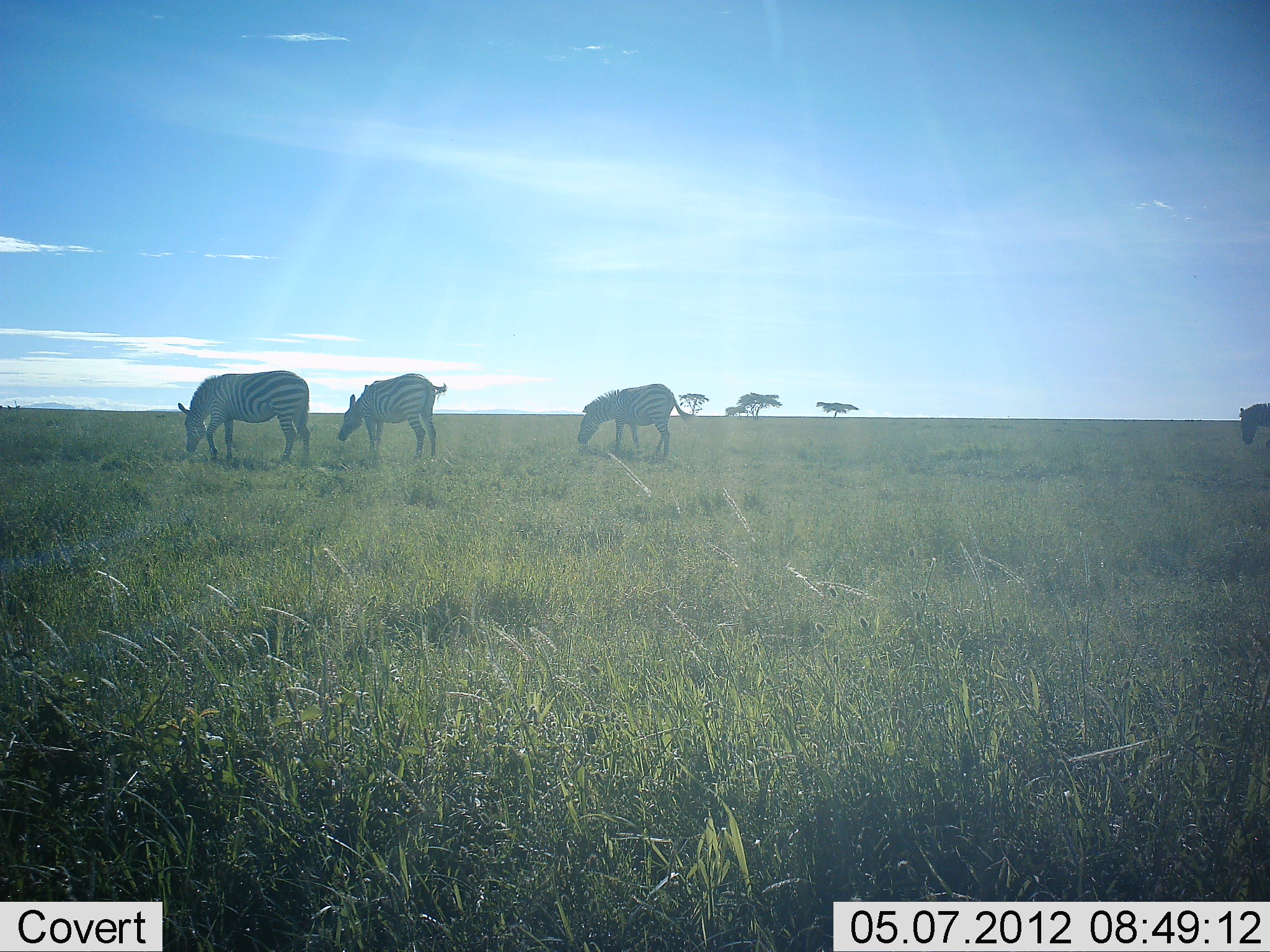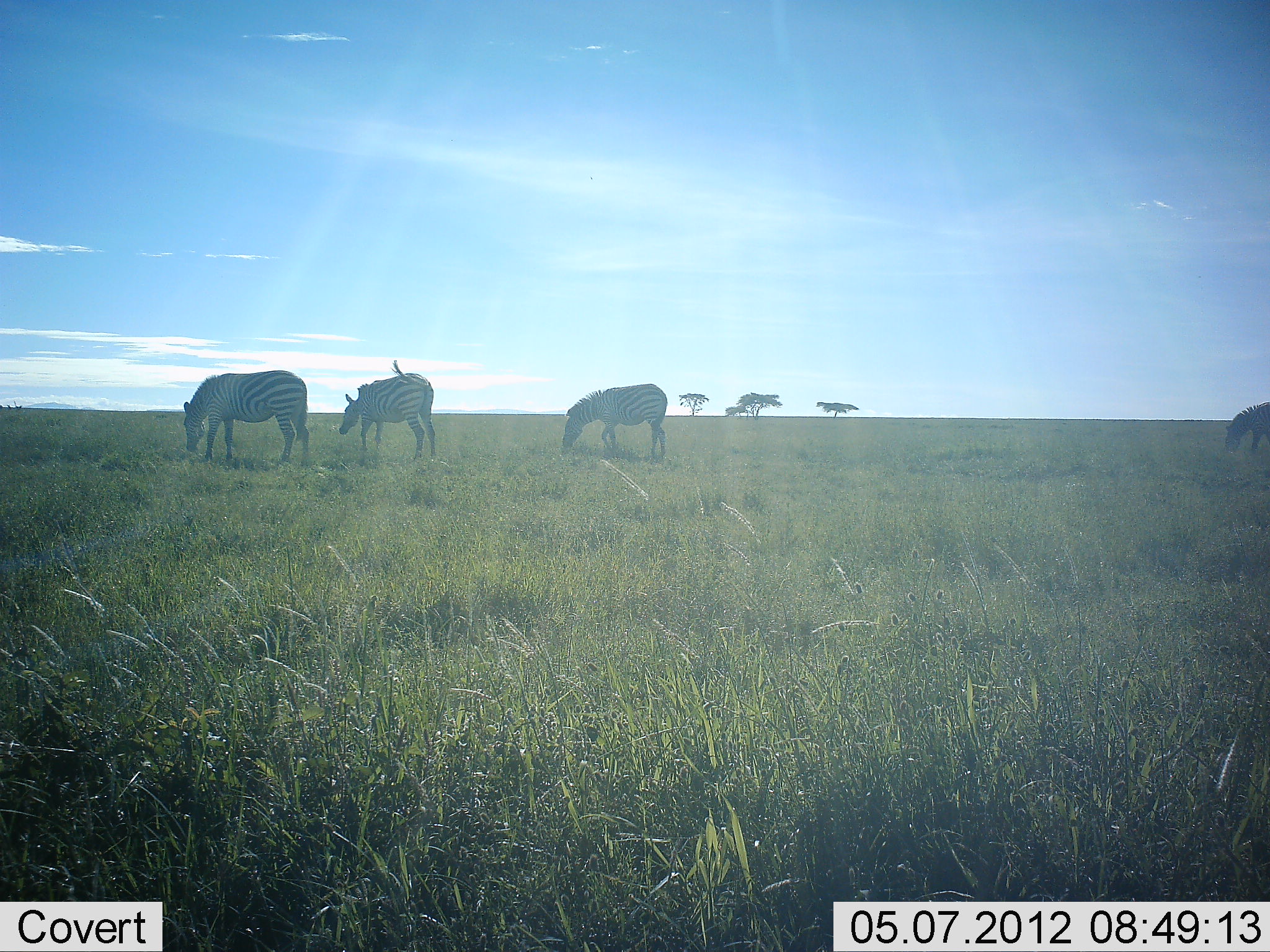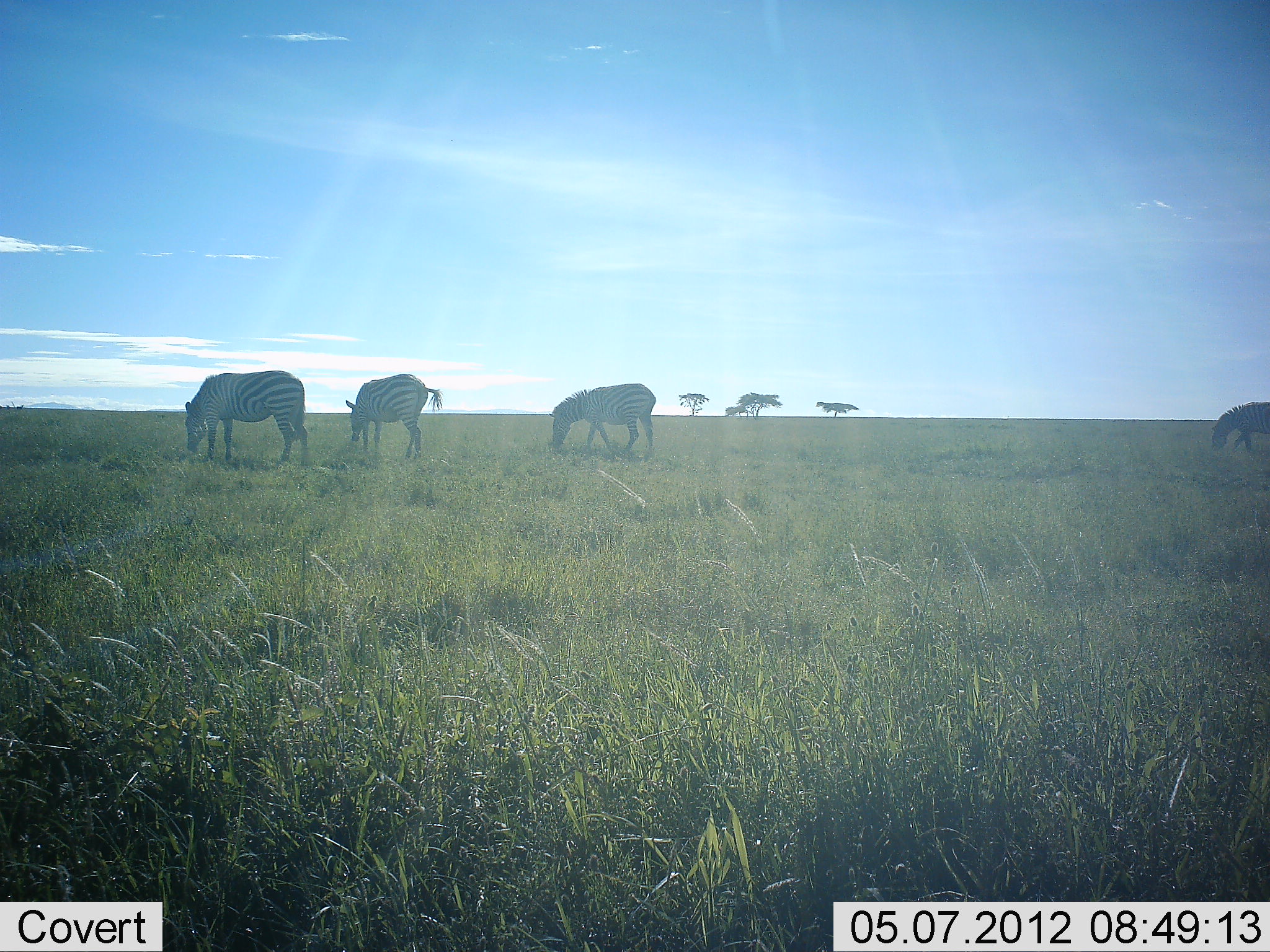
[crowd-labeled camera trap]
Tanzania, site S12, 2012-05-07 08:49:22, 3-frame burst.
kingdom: Animalia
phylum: Chordata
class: Mammalia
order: Perissodactyla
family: Equidae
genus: Equus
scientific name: Equus quagga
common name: plains zebra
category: zebra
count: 4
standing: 23%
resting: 0%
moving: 8%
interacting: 0%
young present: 0%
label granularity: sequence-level